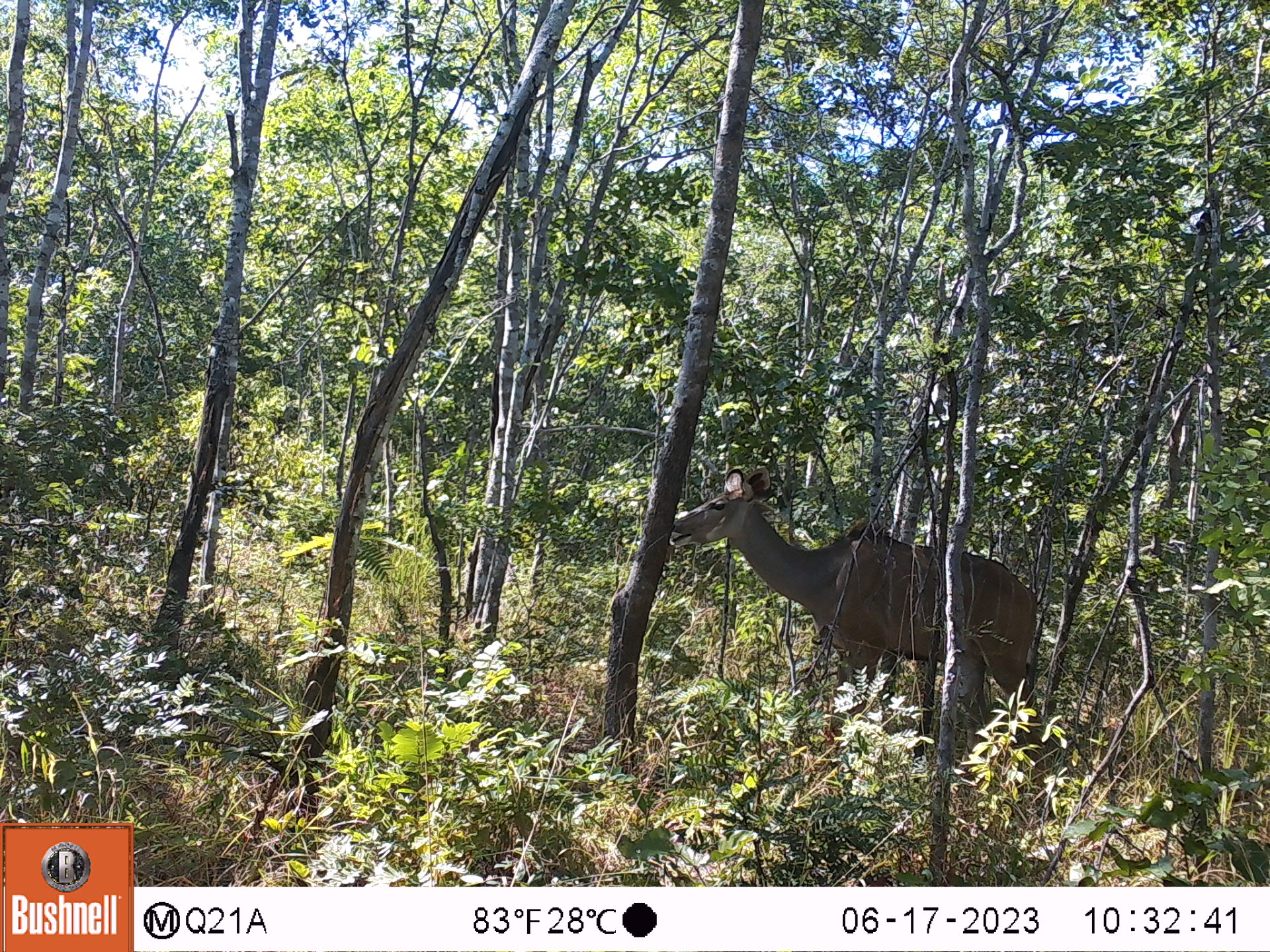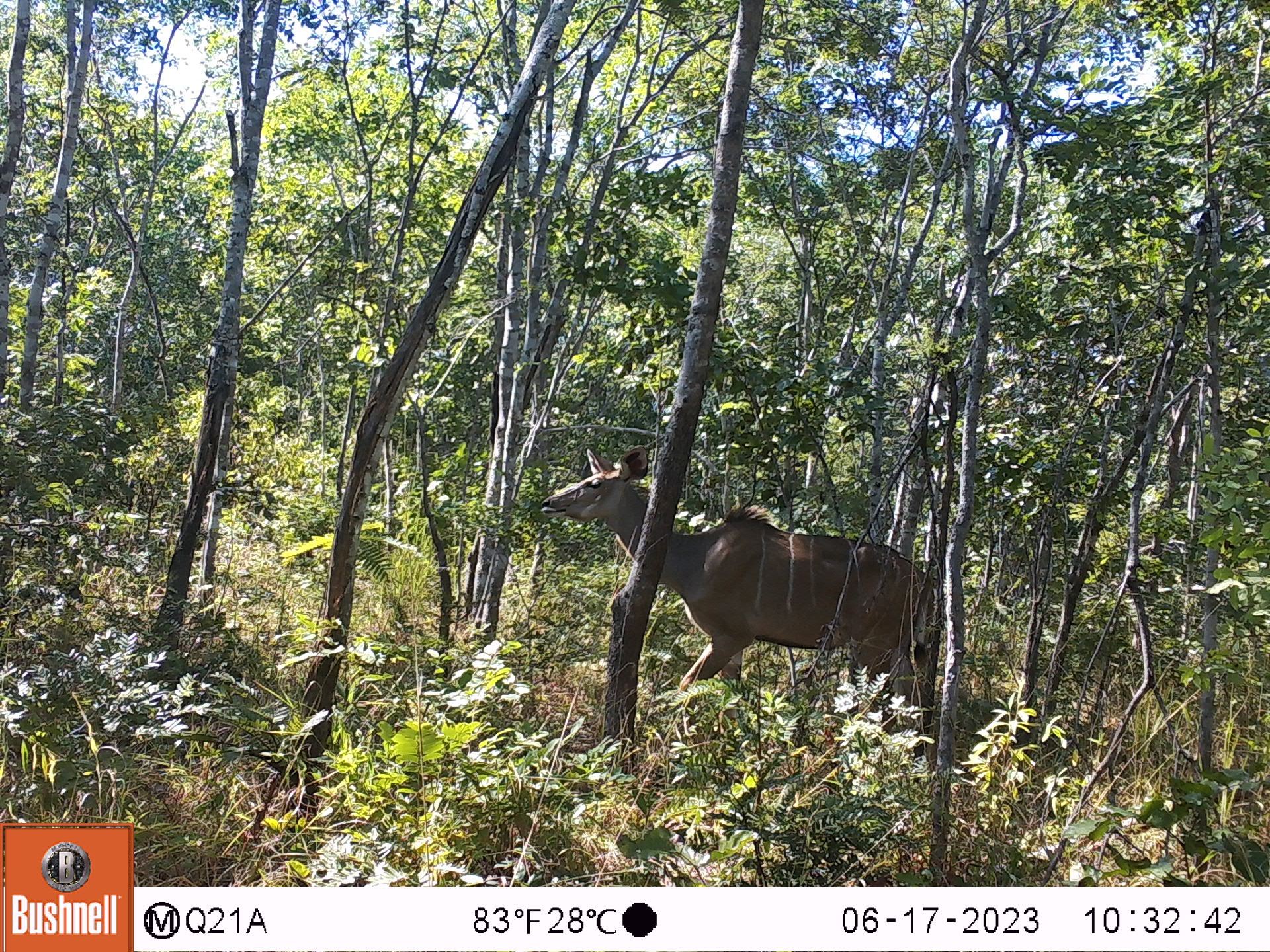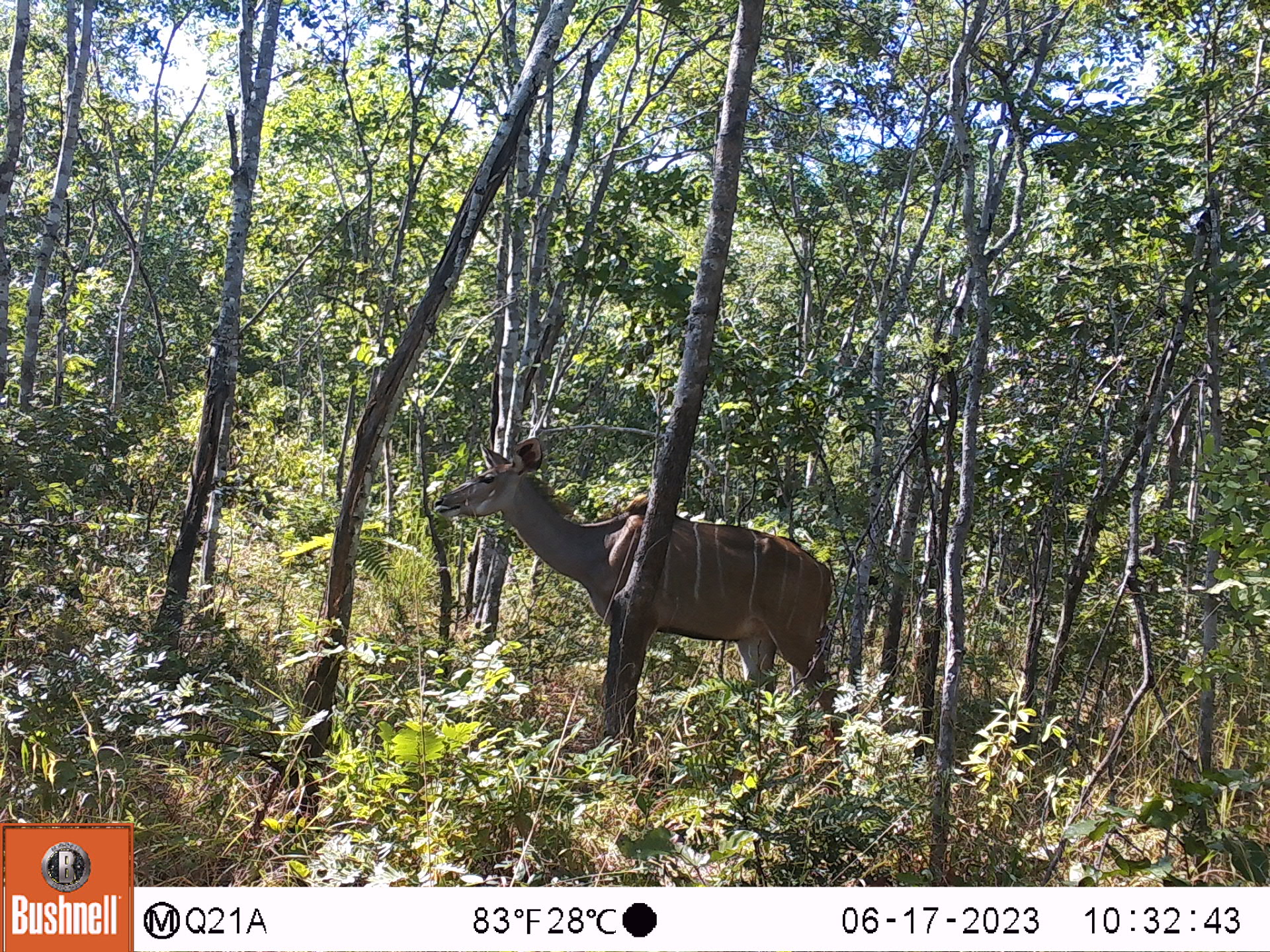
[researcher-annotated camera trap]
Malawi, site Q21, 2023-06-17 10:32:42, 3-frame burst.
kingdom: Animalia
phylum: Chordata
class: Mammalia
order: Artiodactyla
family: Bovidae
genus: Tragelaphus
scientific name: Tragelaphus strepsiceros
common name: greater kudu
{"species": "greater kudu (Tragelaphus strepsiceros)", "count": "1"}